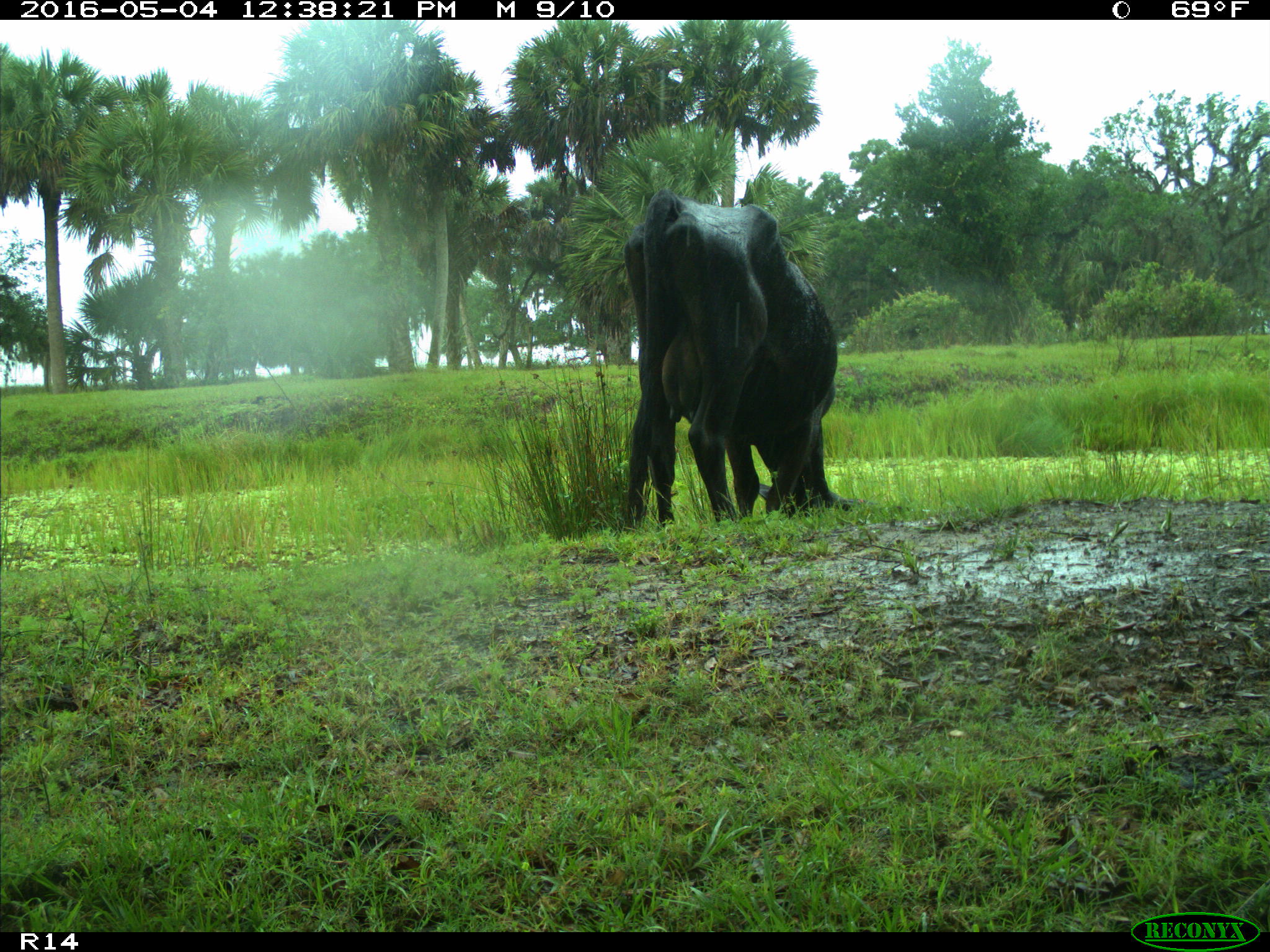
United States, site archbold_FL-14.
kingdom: Animalia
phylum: Chordata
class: Mammalia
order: Artiodactyla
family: Bovidae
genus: Bos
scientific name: Bos taurus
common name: domestic cow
Bos taurus (domestic cow).